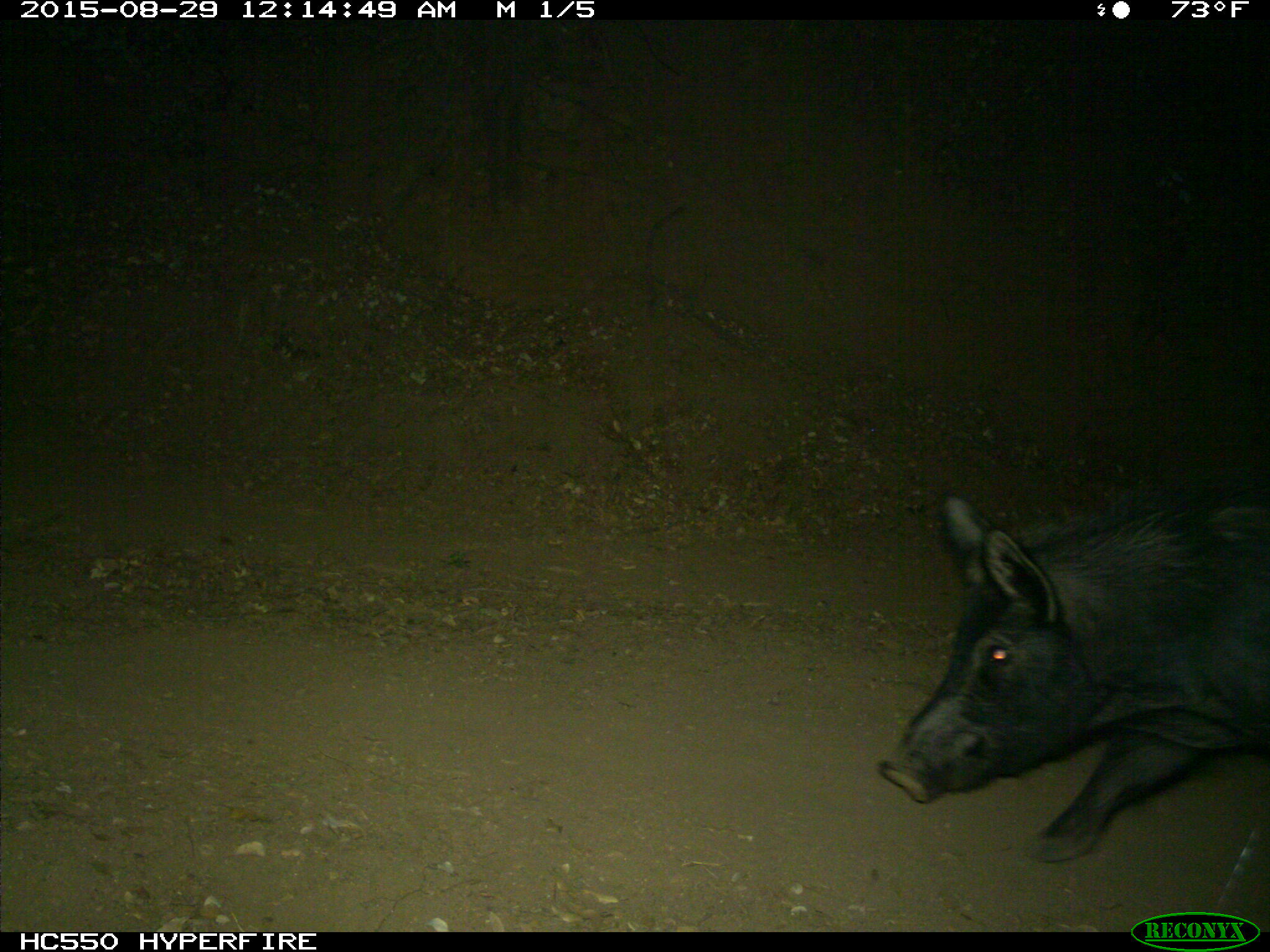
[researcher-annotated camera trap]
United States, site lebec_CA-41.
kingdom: Animalia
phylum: Chordata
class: Mammalia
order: Artiodactyla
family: Suidae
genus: Sus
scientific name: Sus scrofa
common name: wild boar